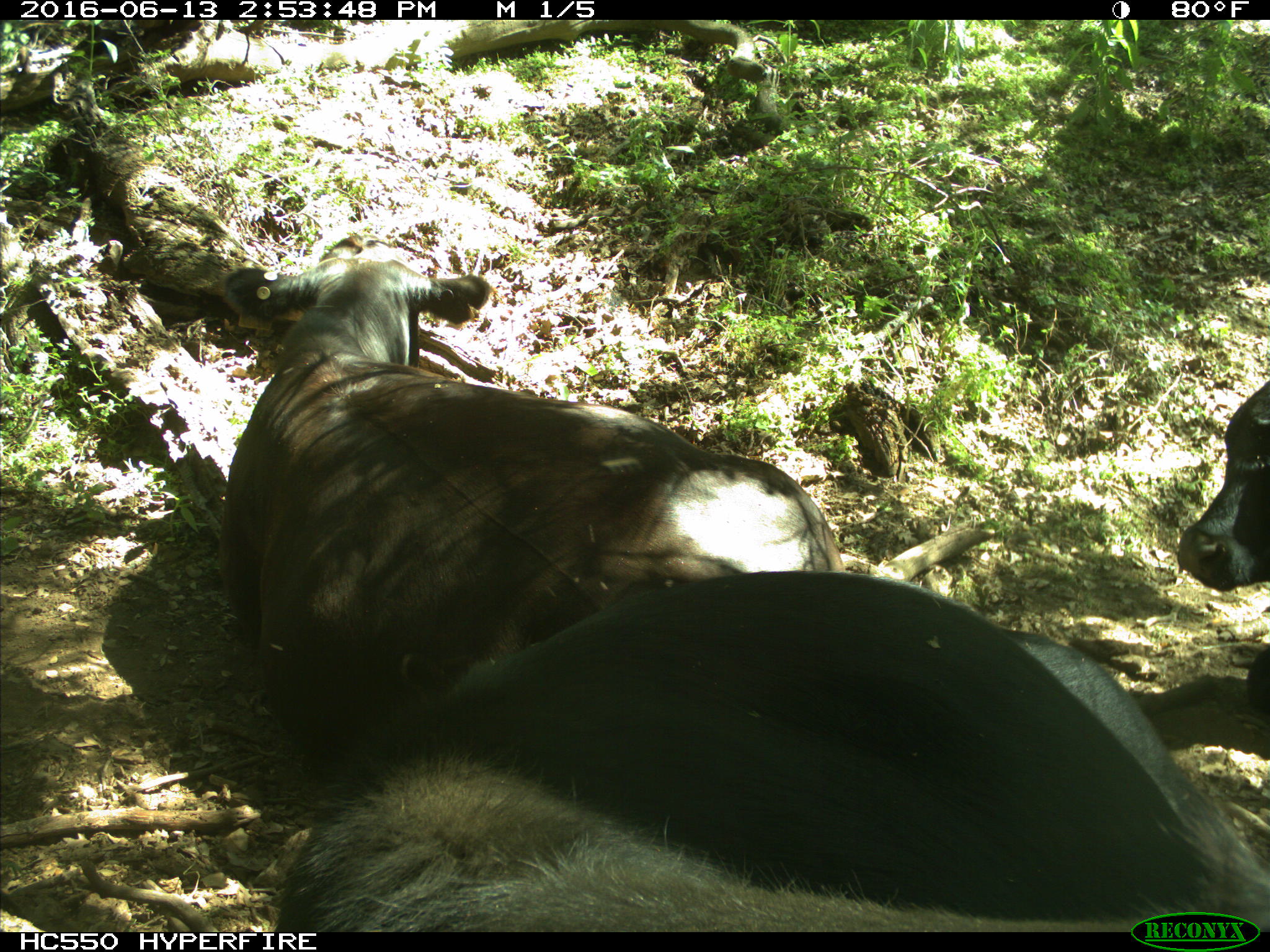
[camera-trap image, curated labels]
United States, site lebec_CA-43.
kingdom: Animalia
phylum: Chordata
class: Mammalia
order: Artiodactyla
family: Bovidae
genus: Bos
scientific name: Bos taurus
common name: domestic cow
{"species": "Bos taurus (domestic cow)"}